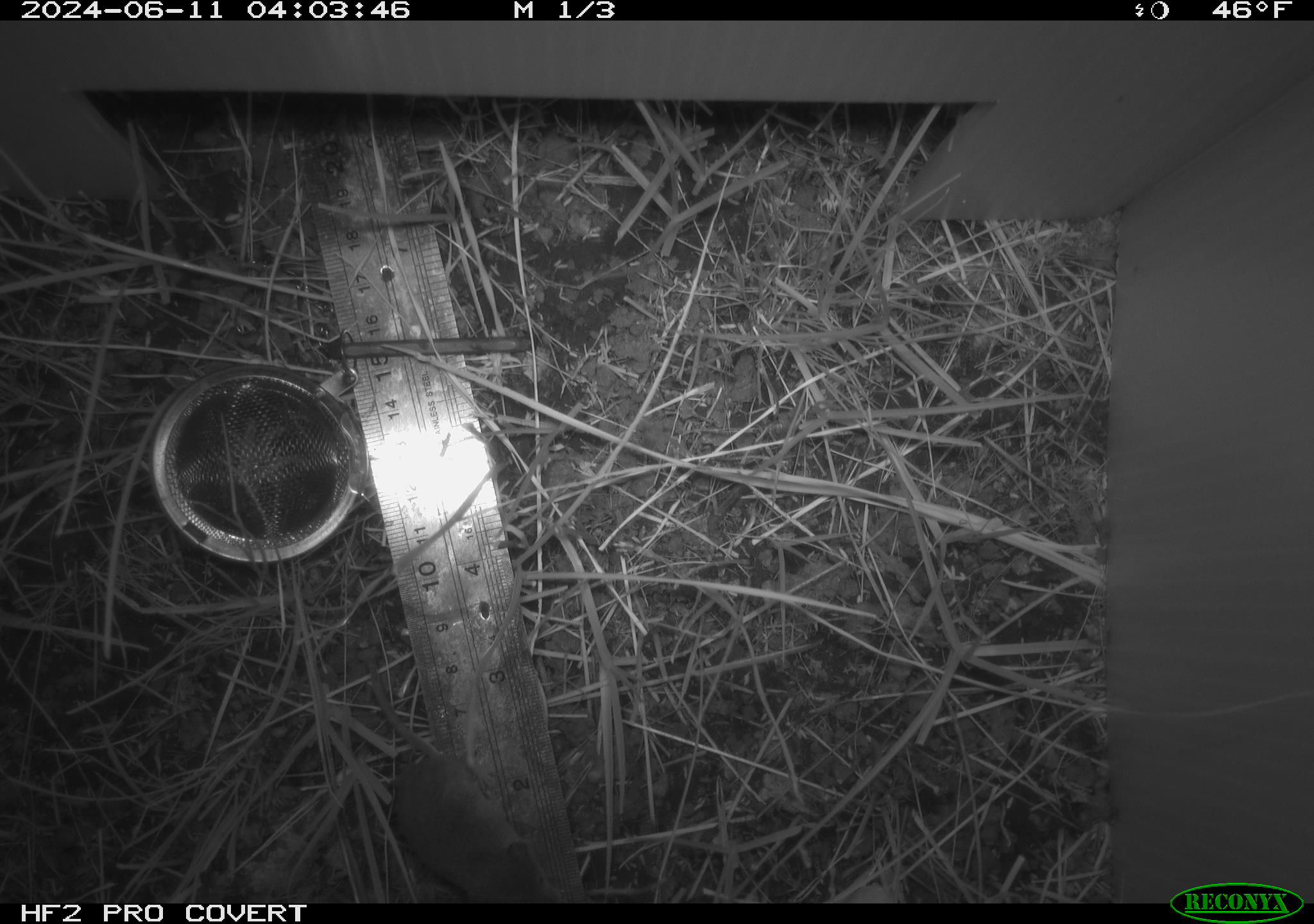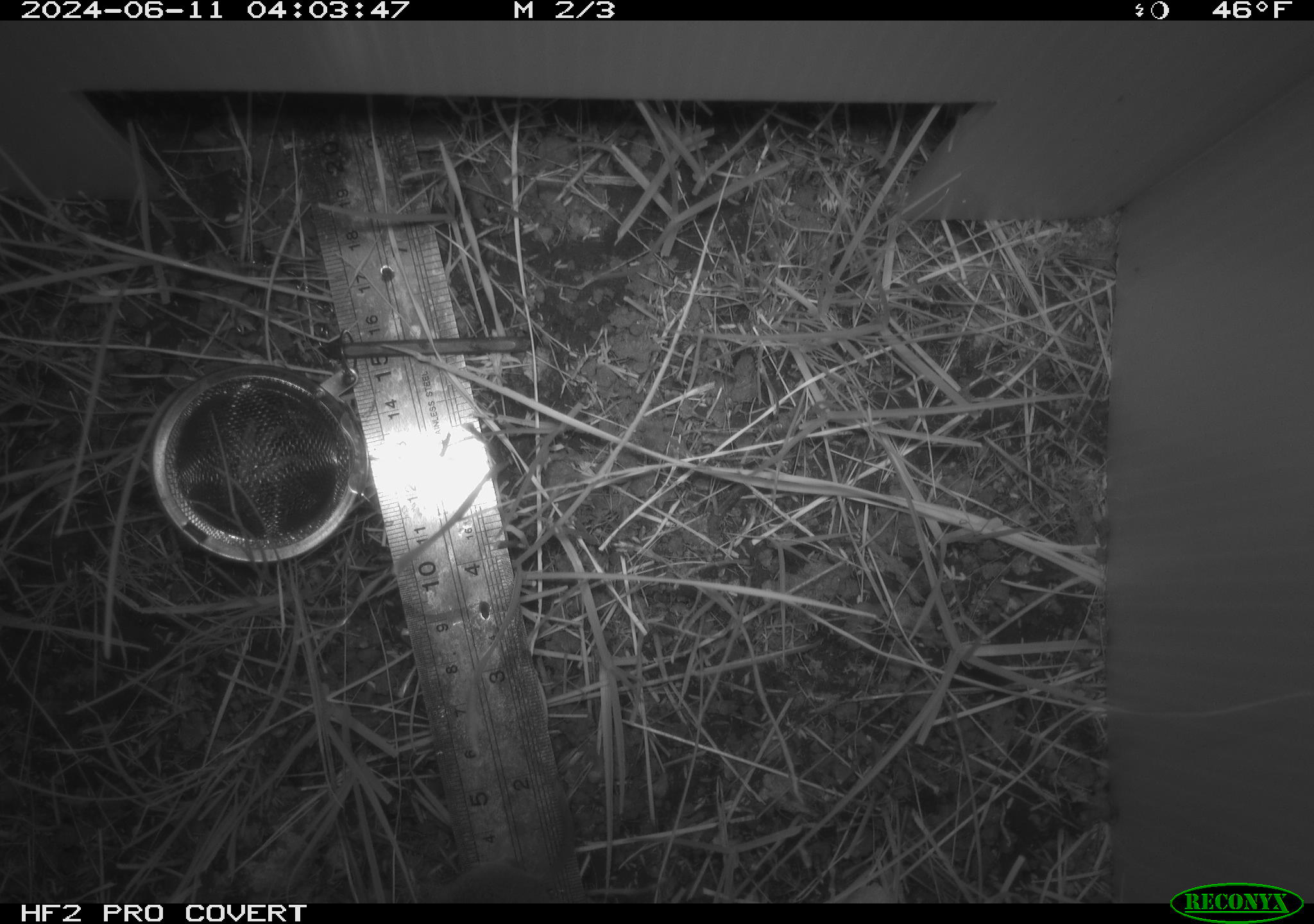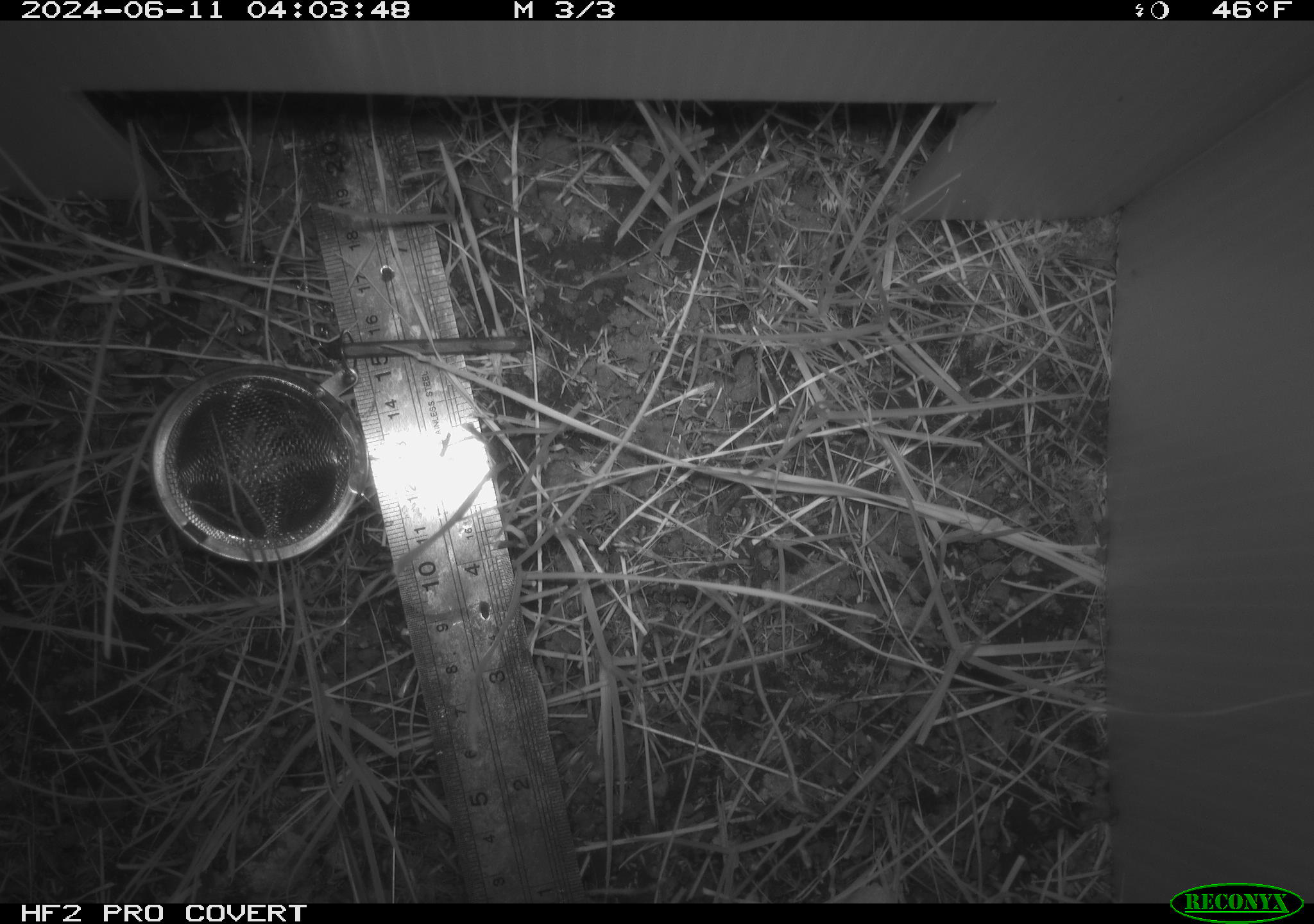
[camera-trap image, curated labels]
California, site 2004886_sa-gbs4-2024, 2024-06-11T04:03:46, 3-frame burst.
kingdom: Animalia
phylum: Chordata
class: Mammalia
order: Eulipotyphla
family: Soricidae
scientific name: Soricidae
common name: shrews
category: soricidae family